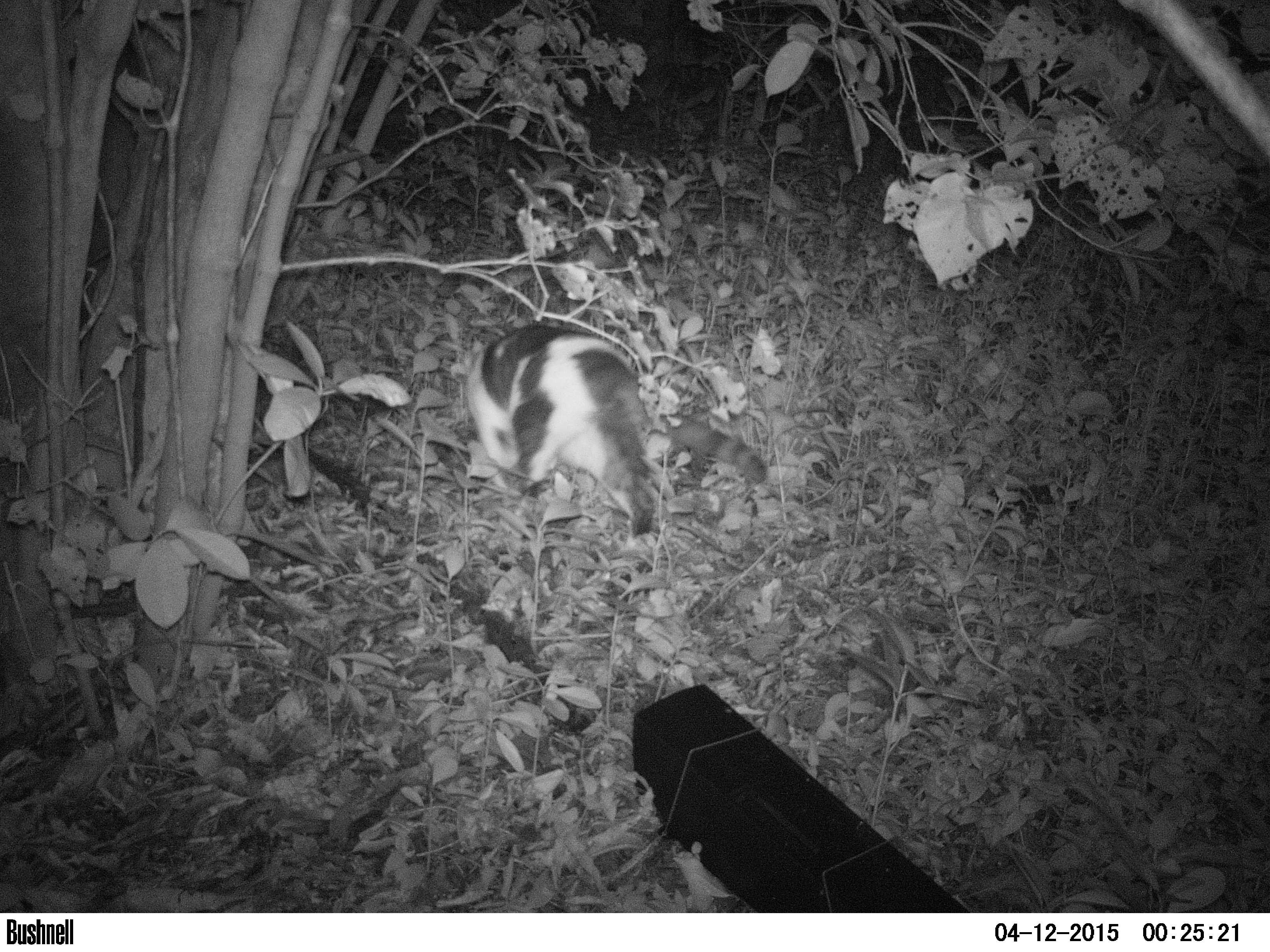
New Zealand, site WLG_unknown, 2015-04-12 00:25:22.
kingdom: Animalia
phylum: Chordata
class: Mammalia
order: Carnivora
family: Felidae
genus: Felis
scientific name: Felis catus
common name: domestic cat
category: cat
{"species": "cat (domestic cat) (Felis catus)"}